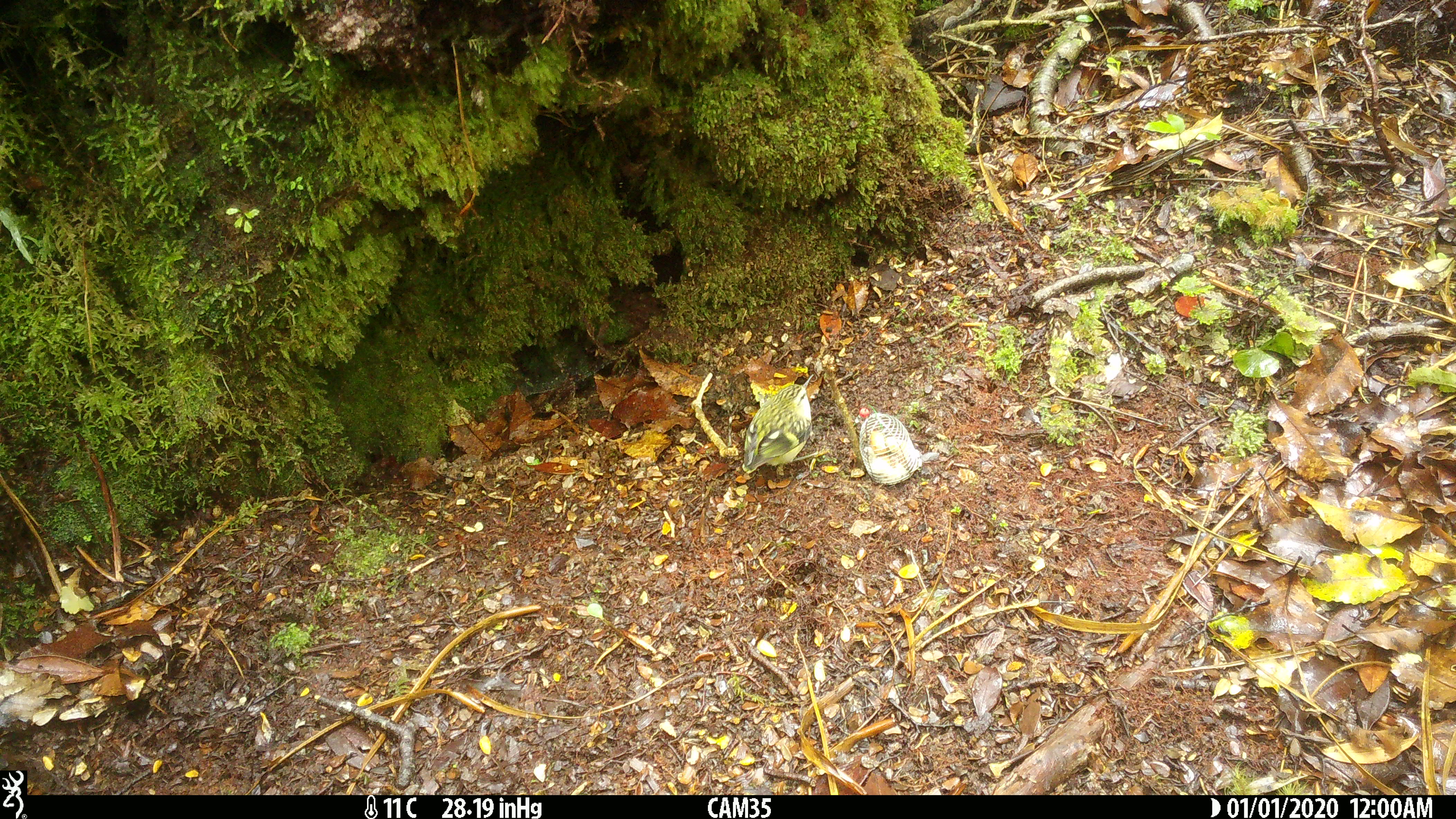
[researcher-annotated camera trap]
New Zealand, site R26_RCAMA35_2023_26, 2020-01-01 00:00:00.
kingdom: Animalia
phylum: Chordata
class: Aves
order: Passeriformes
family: Acanthisittidae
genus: Acanthisitta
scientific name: Acanthisitta chloris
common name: rifleman